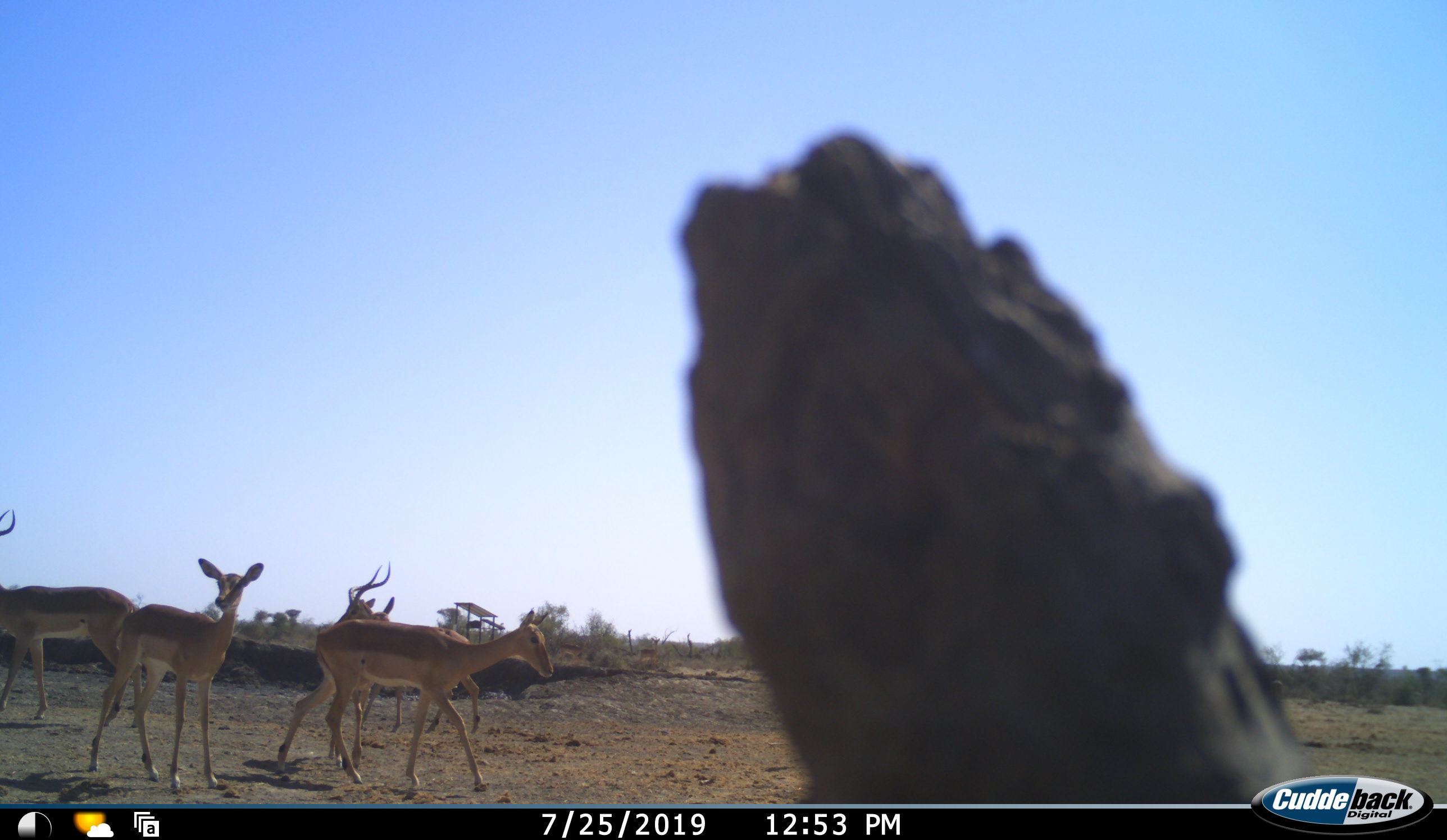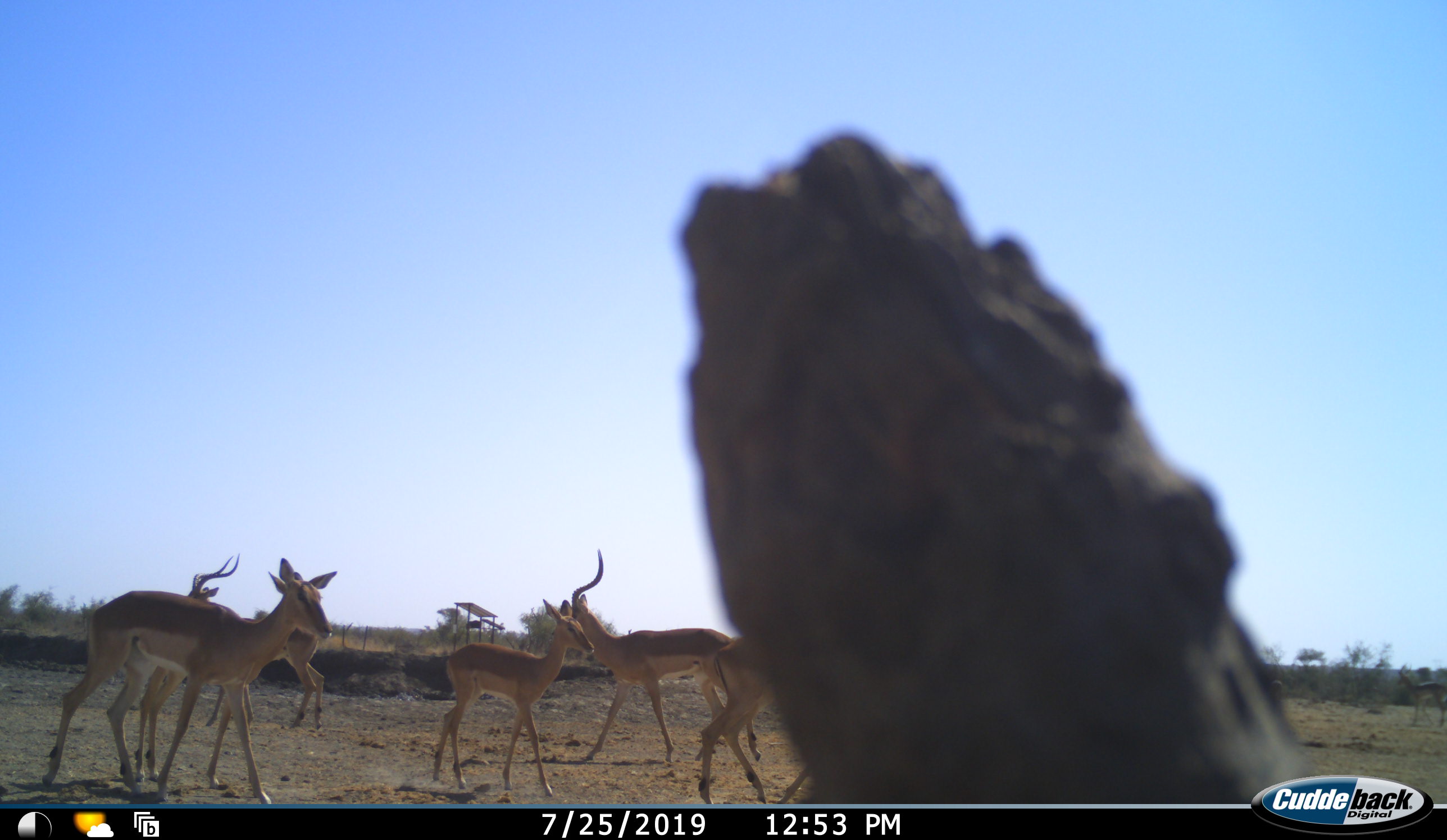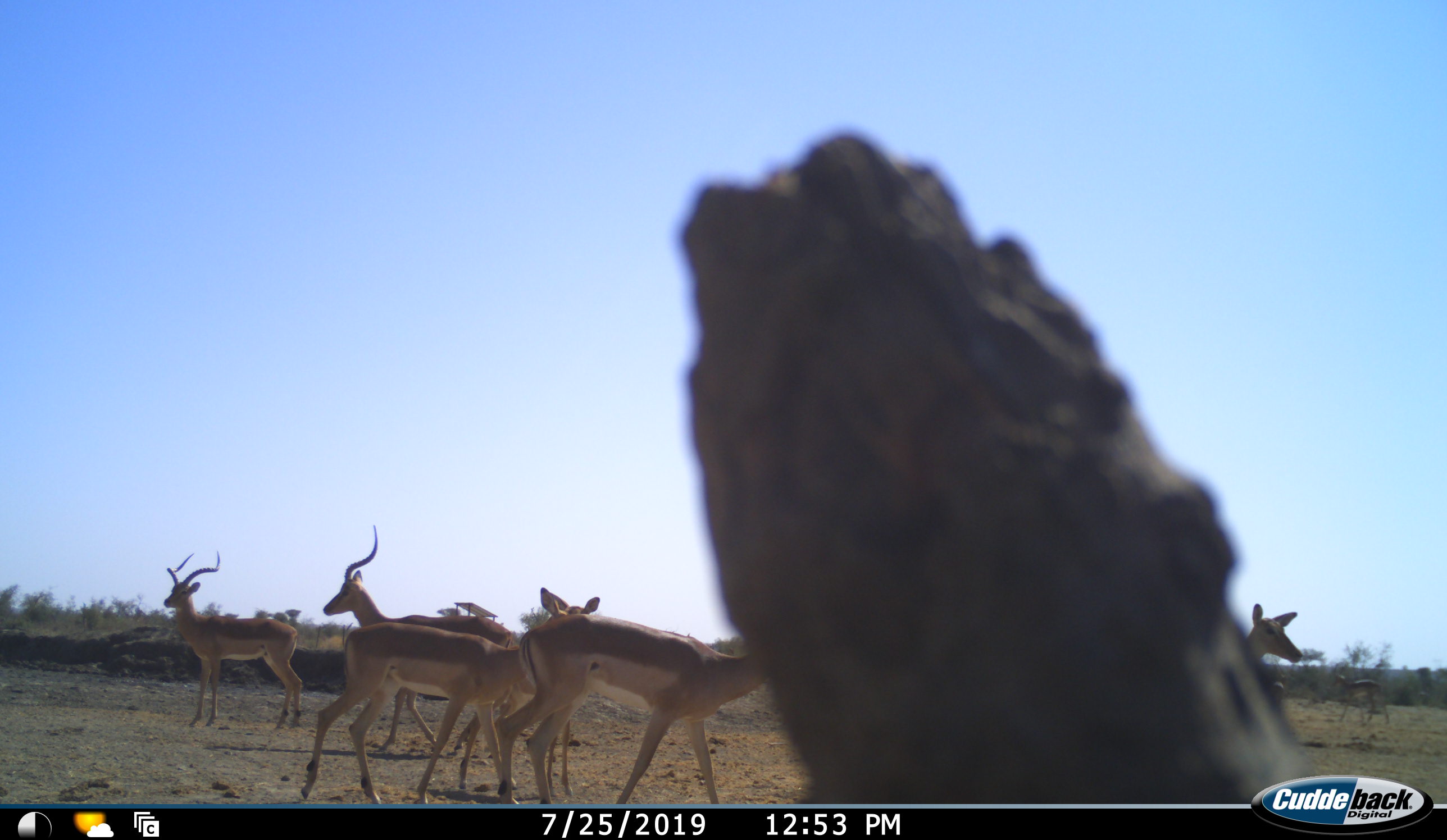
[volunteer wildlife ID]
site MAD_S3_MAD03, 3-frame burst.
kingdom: Animalia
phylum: Chordata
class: Mammalia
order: Artiodactyla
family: Bovidae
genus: Aepyceros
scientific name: Aepyceros melampus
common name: impala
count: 7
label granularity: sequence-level